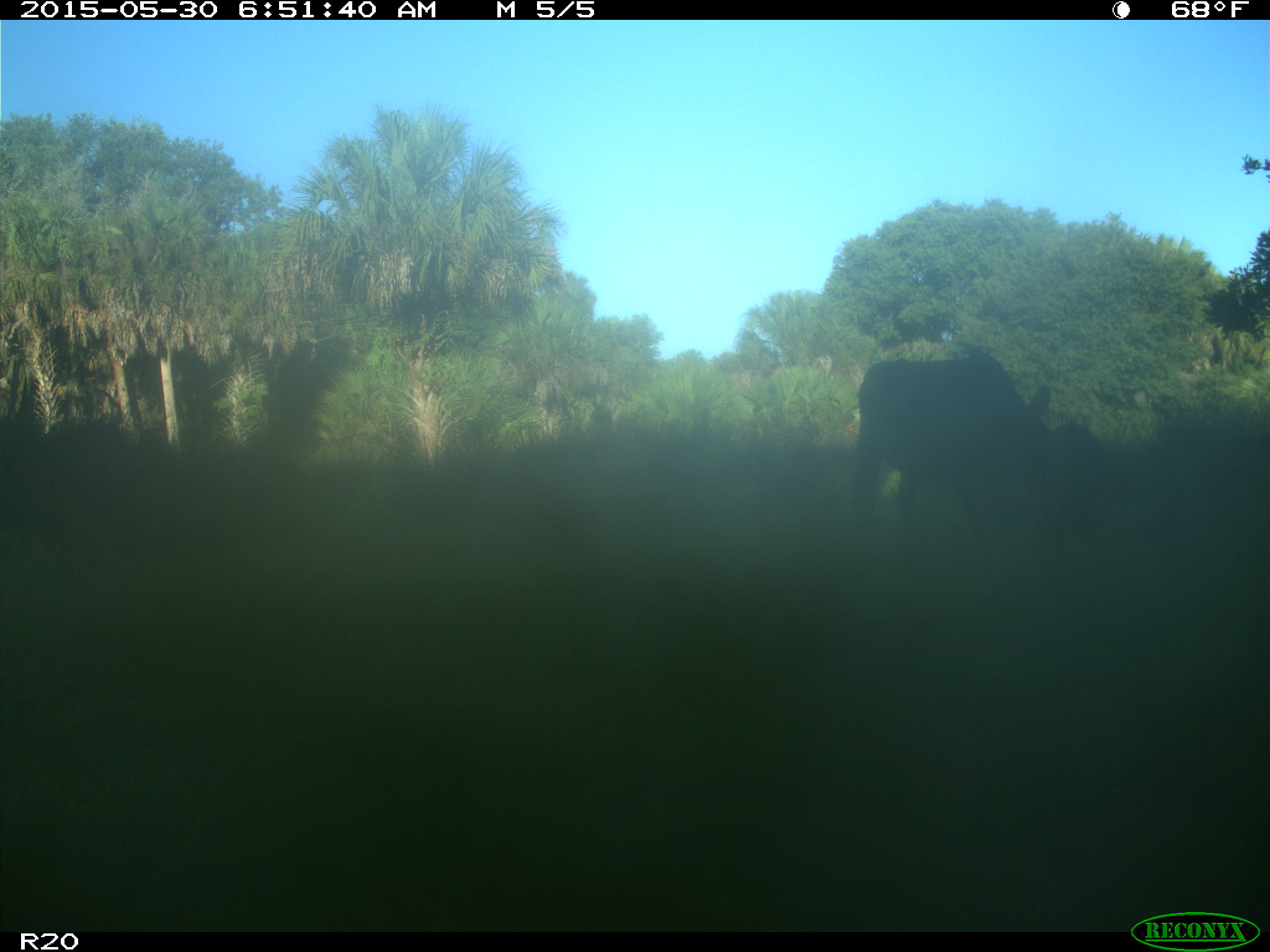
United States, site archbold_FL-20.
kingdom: Animalia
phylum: Chordata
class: Mammalia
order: Artiodactyla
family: Bovidae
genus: Bos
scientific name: Bos taurus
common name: domestic cow